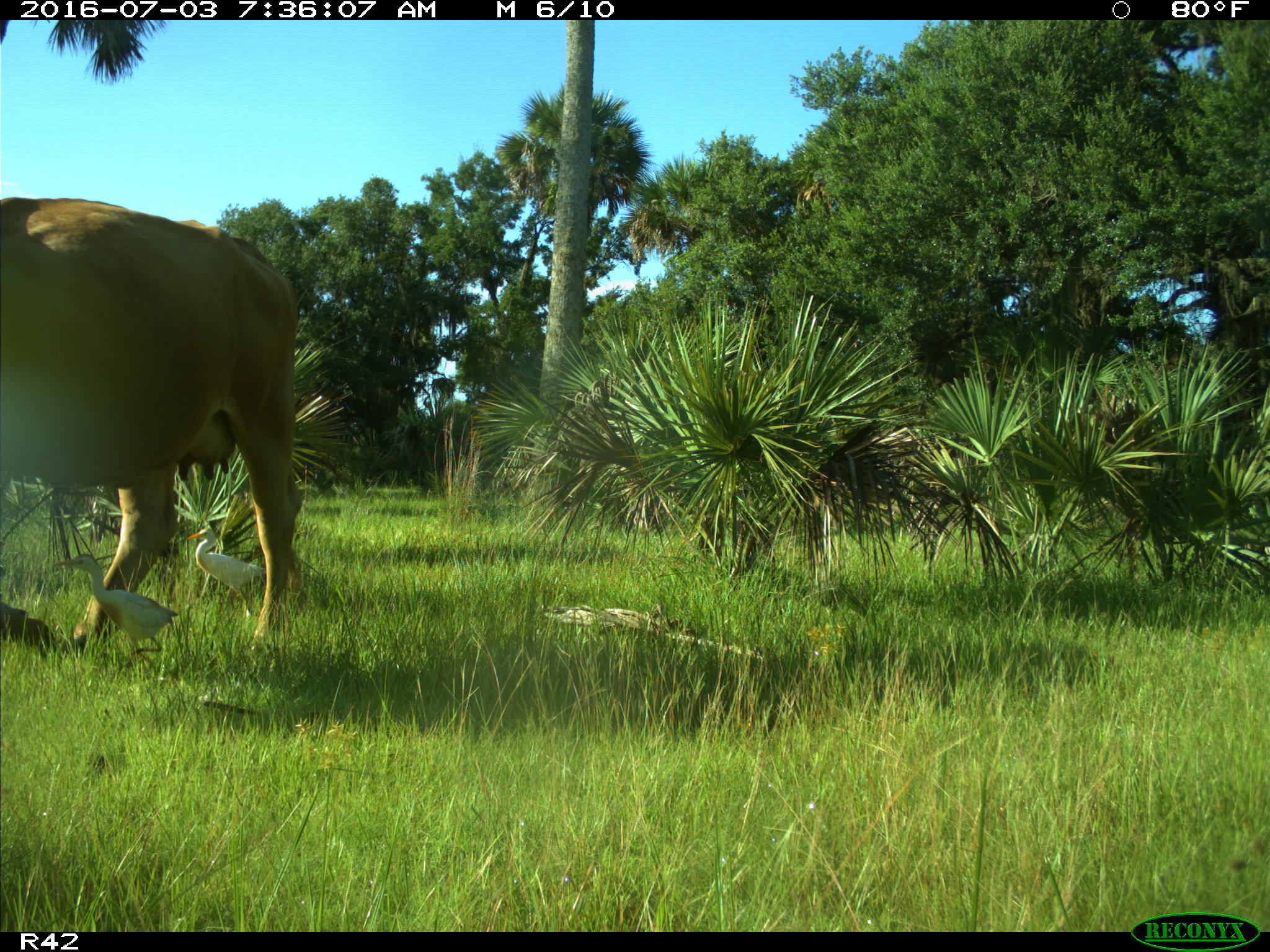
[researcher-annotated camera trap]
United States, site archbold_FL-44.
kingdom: Animalia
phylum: Chordata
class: Mammalia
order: Artiodactyla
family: Bovidae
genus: Bos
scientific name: Bos taurus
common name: domestic cow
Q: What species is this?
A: Bos taurus (domestic cow).